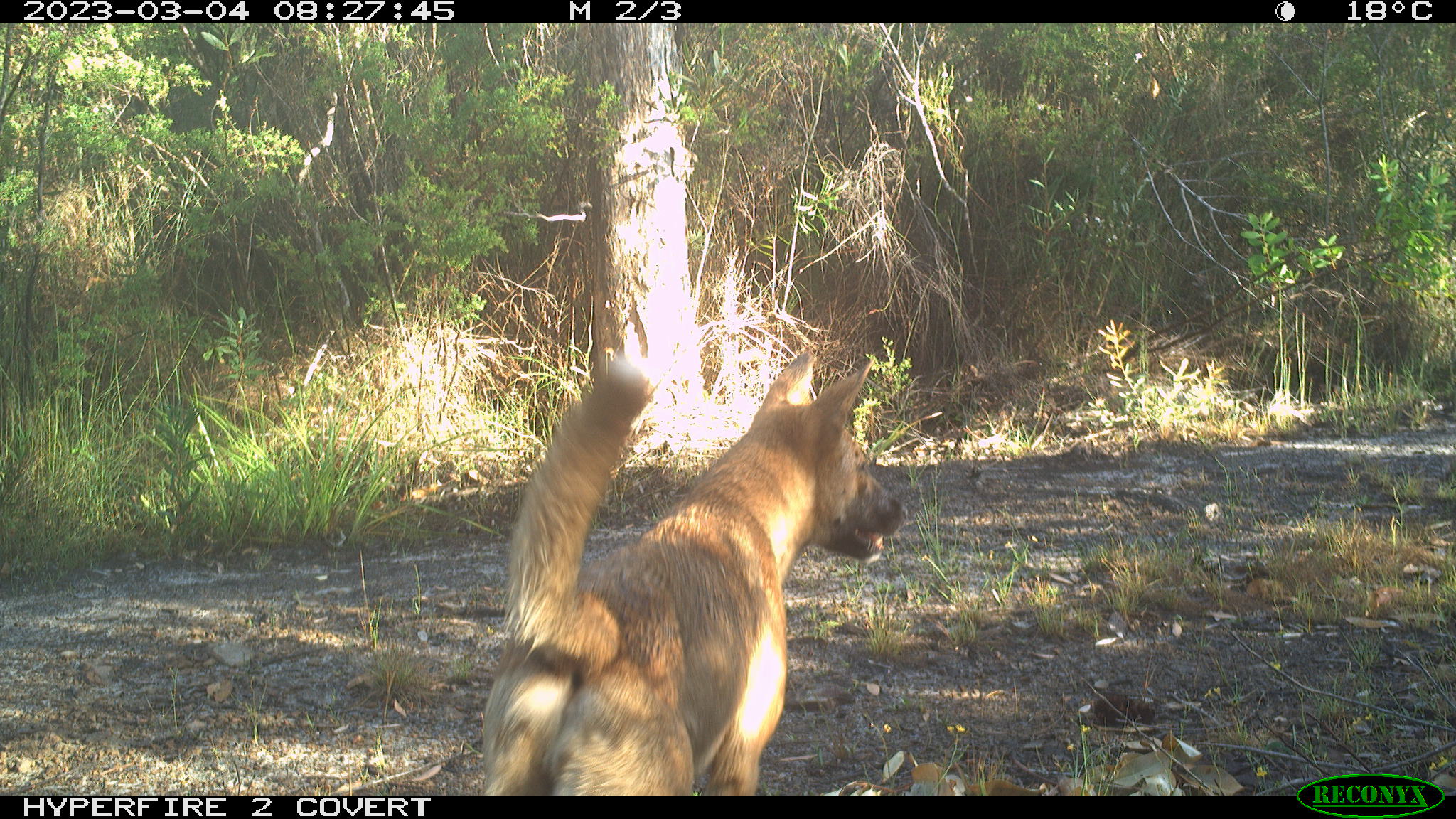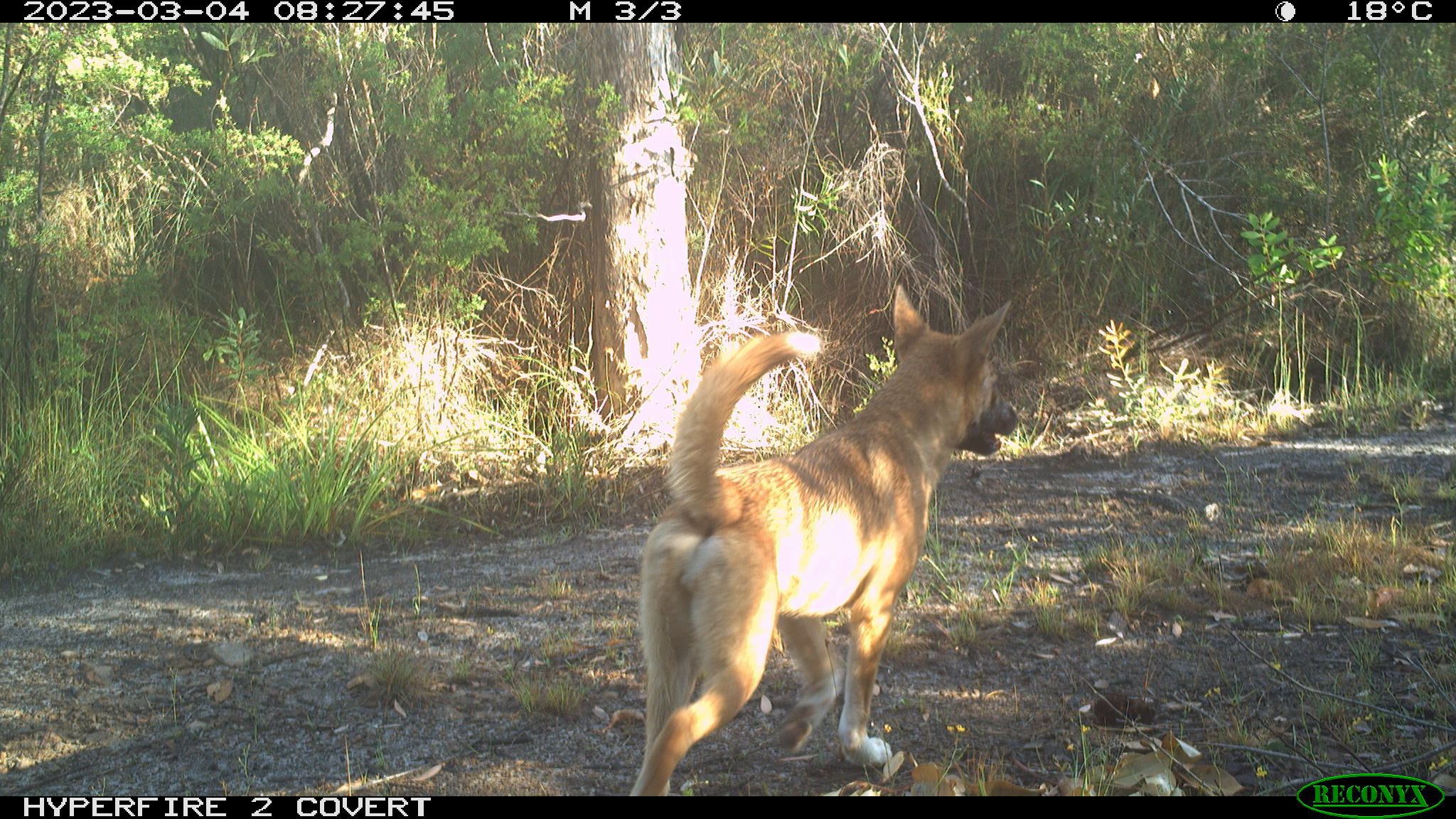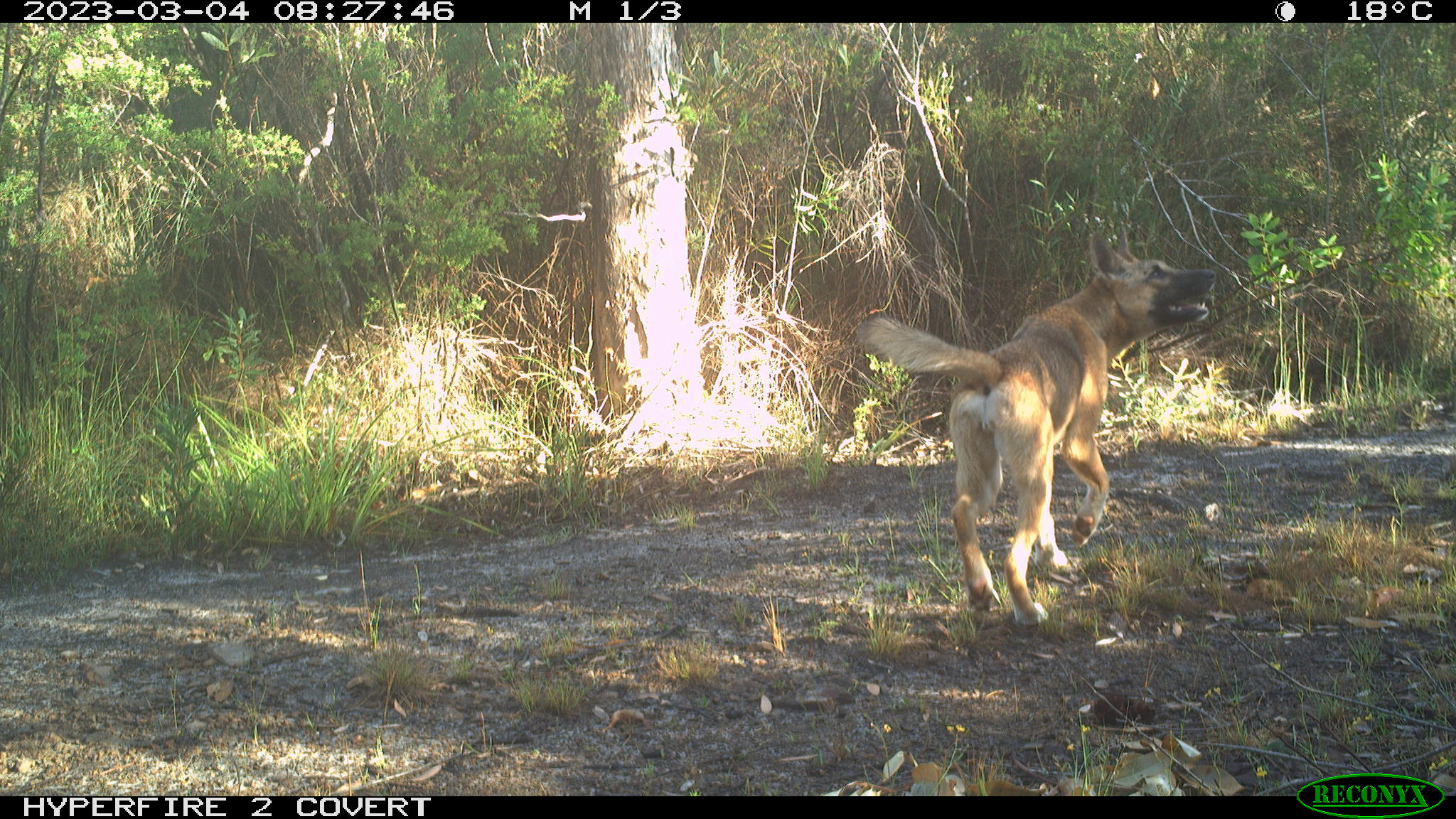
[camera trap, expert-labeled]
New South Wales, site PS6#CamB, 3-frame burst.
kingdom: Animalia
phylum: Chordata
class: Mammalia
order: Carnivora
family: Canidae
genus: Canis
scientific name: Canis familiaris dingo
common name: dingo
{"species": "dingo (Canis familiaris dingo)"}